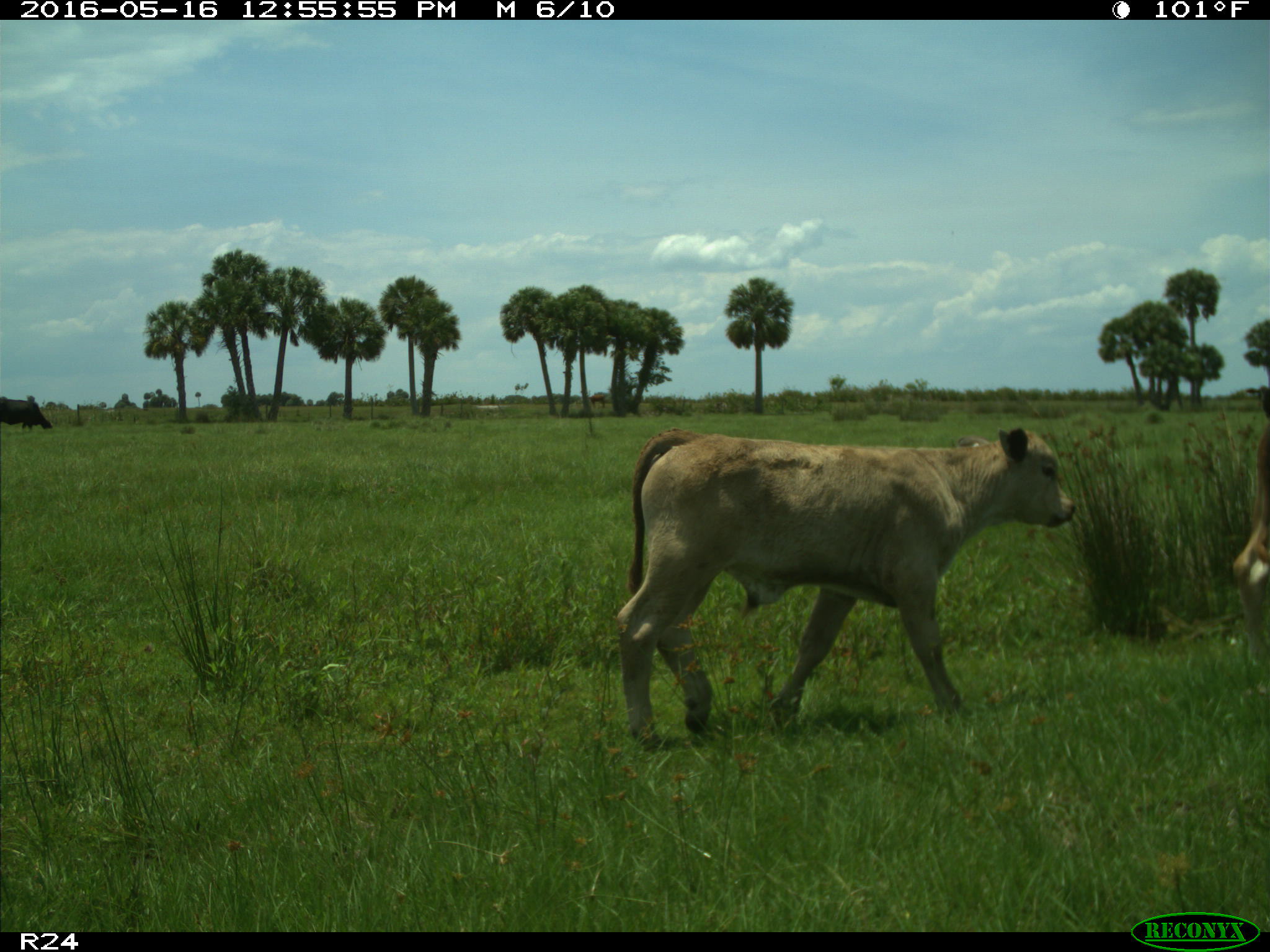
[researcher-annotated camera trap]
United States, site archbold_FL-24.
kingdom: Animalia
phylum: Chordata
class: Mammalia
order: Artiodactyla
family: Bovidae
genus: Bos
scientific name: Bos taurus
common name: domestic cow